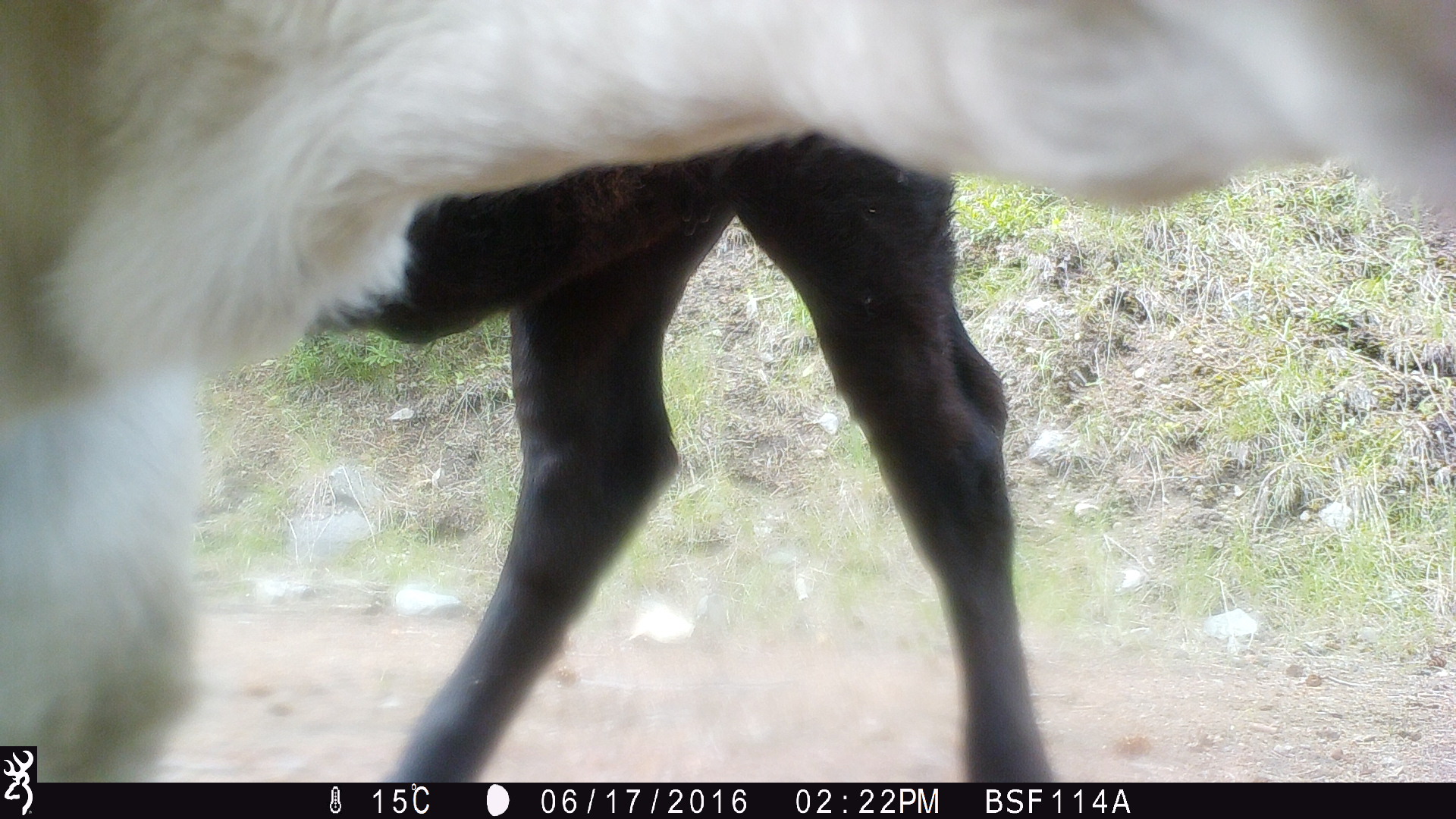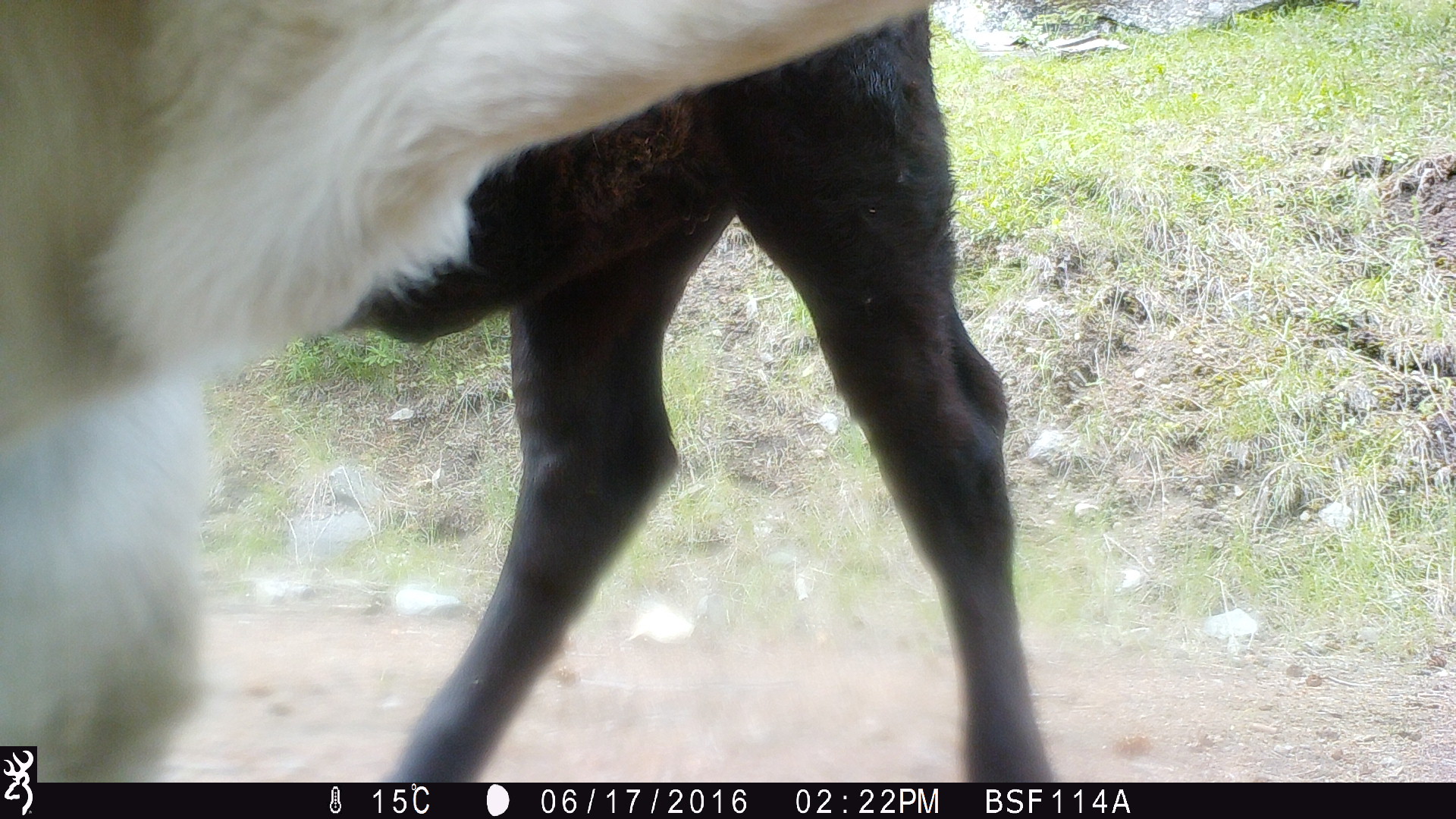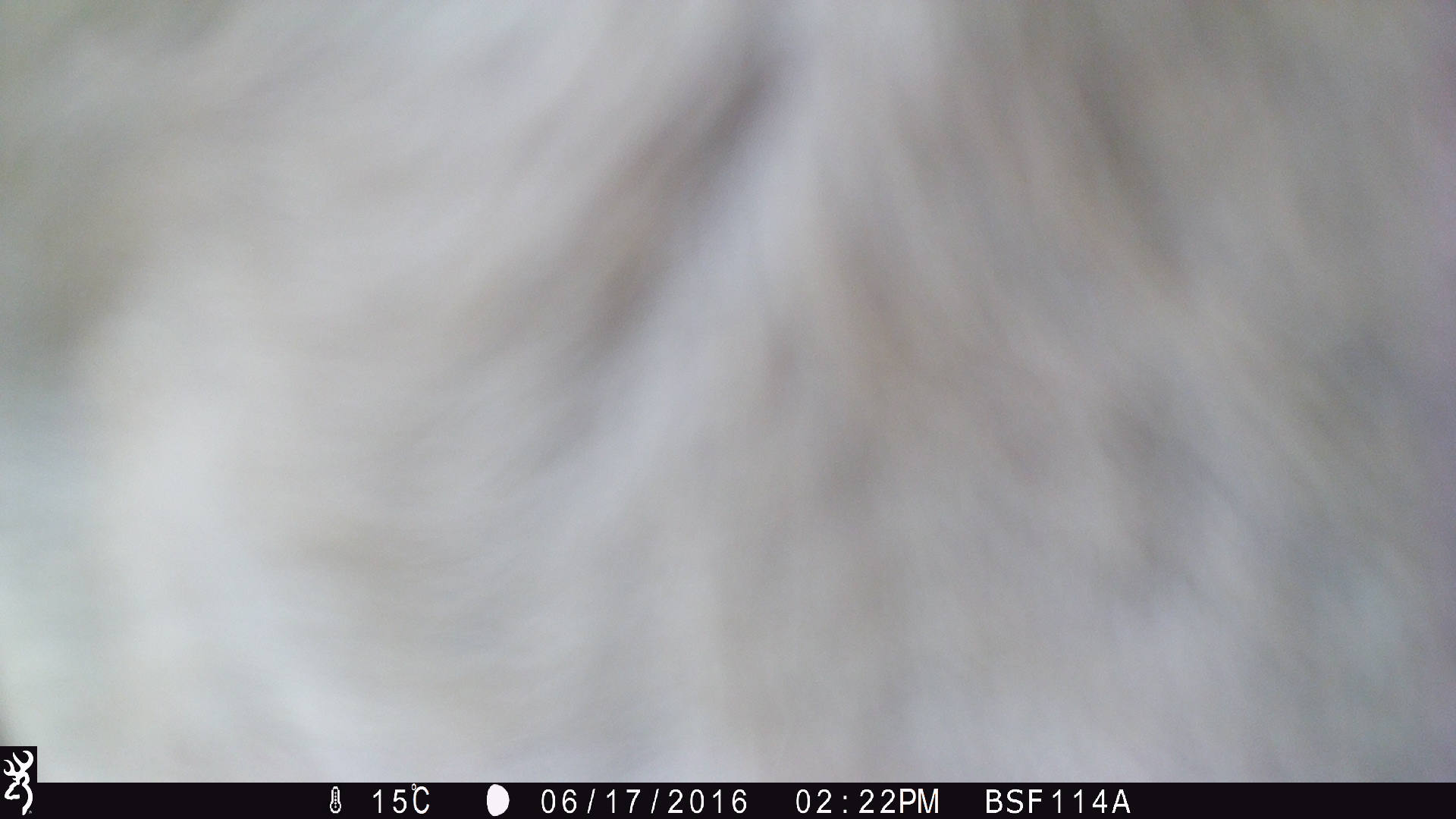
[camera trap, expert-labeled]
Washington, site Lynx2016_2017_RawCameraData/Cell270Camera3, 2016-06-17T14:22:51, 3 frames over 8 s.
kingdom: Animalia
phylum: Chordata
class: Mammalia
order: Artiodactyla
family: Bovidae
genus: Bos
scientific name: Bos taurus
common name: domestic cattle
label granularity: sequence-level